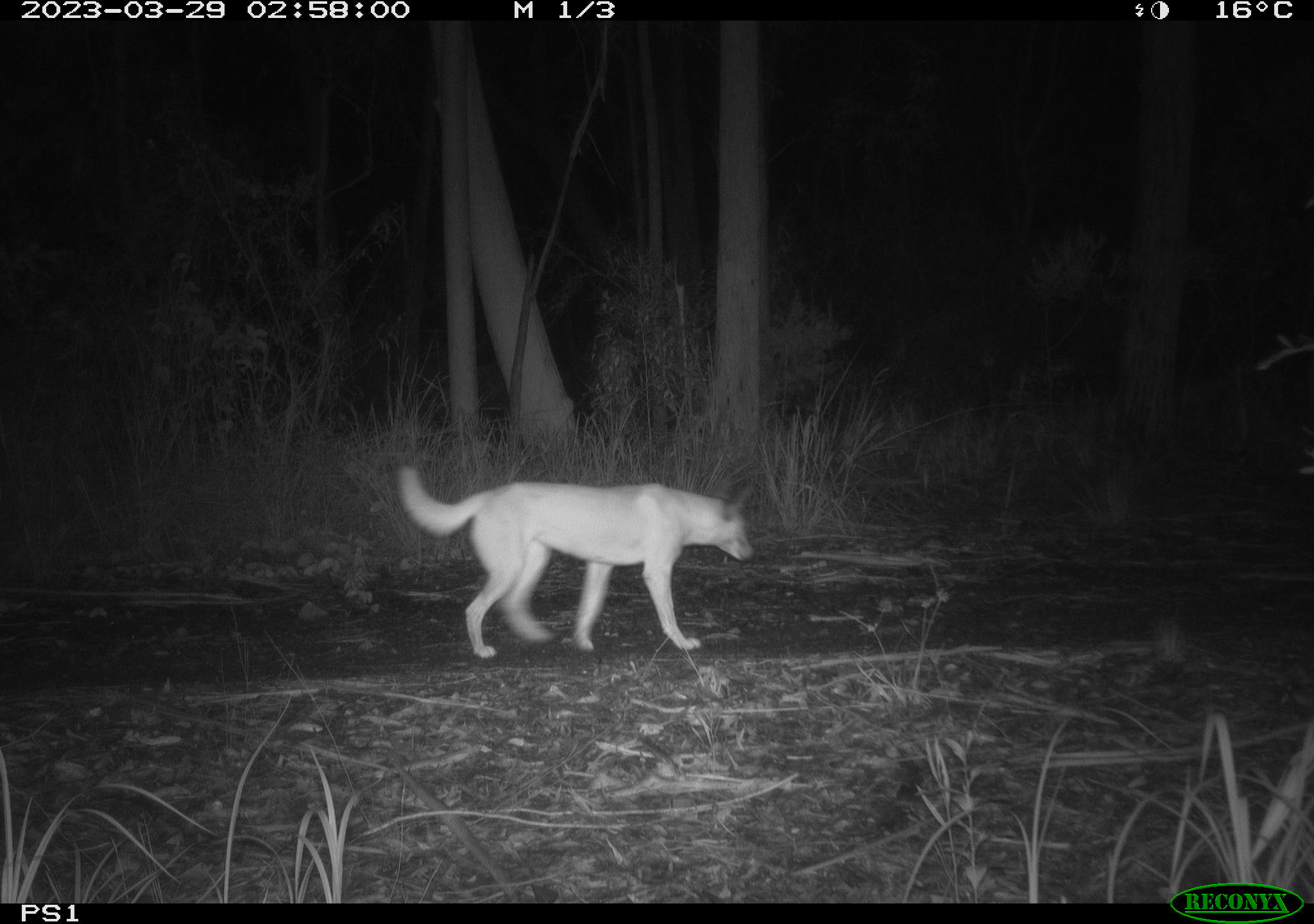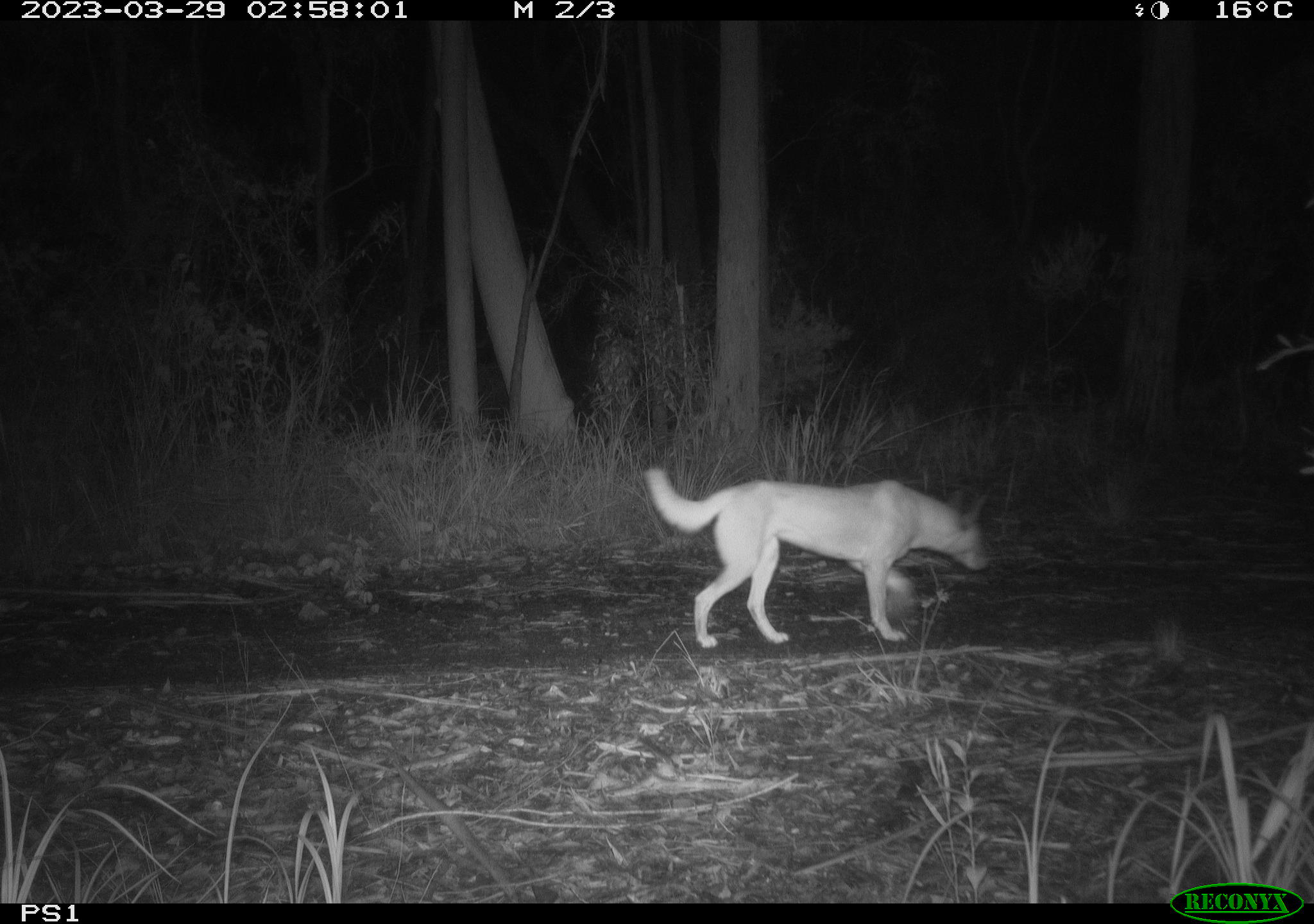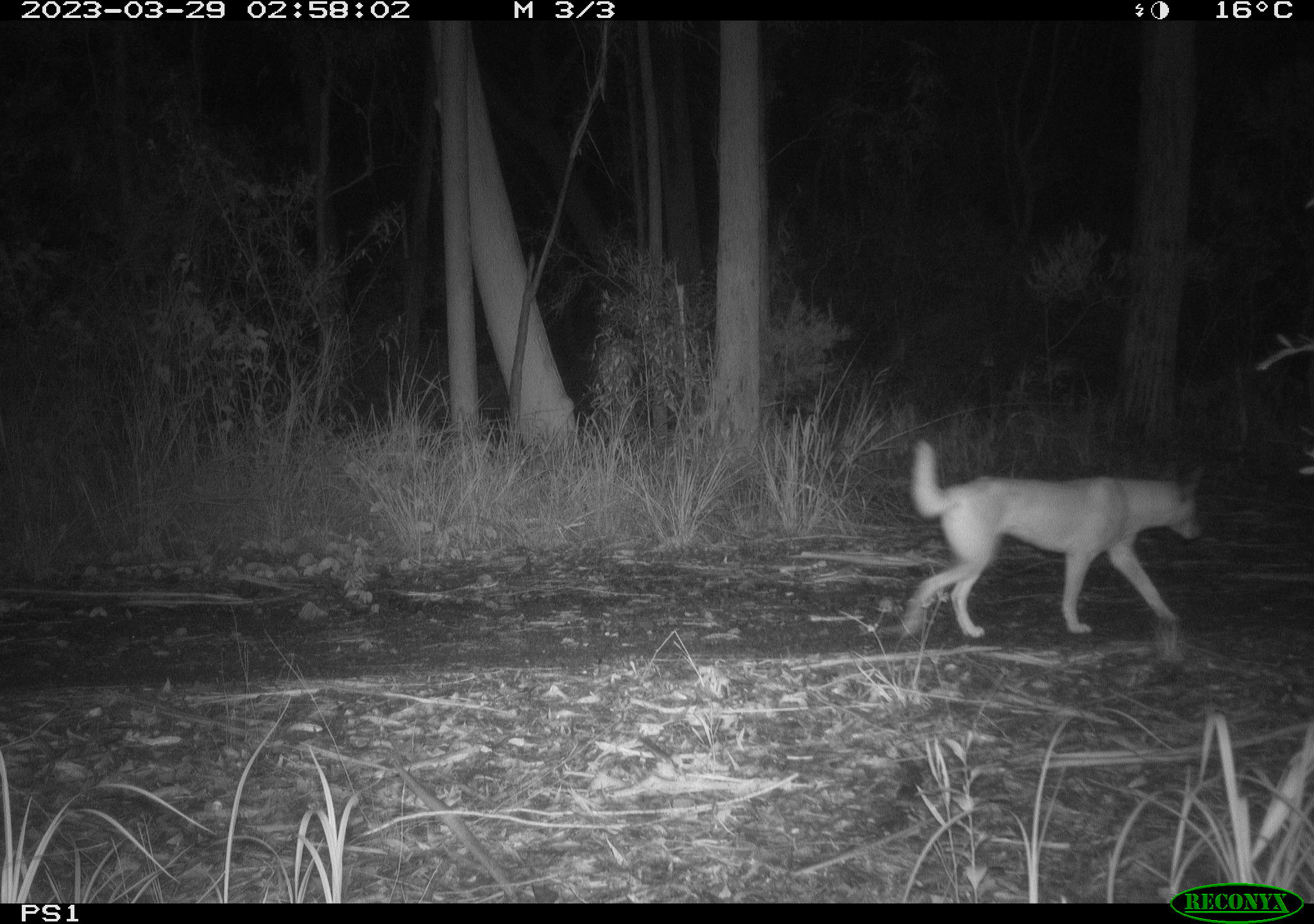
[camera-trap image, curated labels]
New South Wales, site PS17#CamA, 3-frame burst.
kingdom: Animalia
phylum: Chordata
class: Mammalia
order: Carnivora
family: Canidae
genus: Canis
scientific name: Canis familiaris dingo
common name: dingo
Dingo (Canis familiaris dingo).